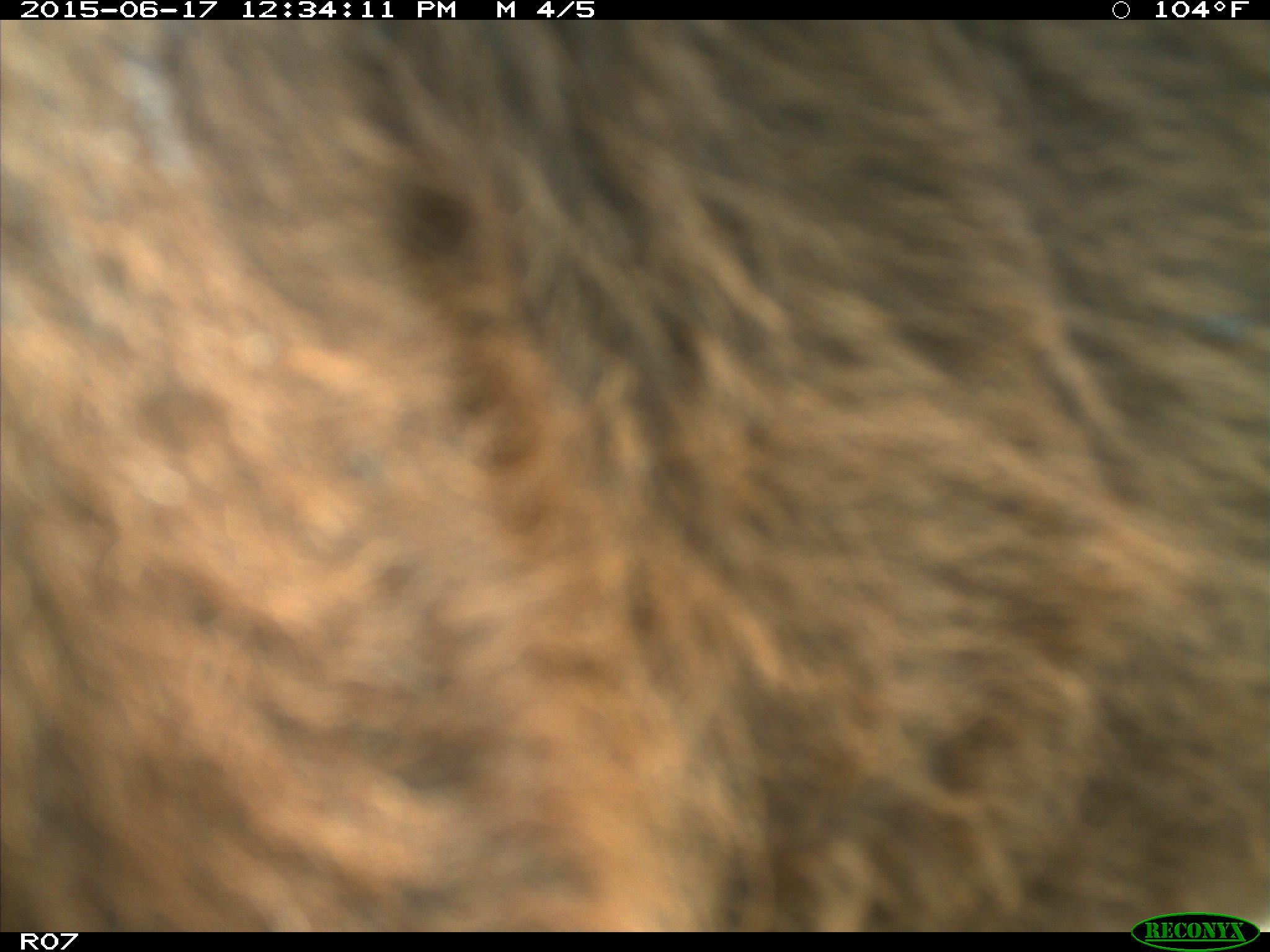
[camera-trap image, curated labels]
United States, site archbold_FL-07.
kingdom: Animalia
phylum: Chordata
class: Mammalia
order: Artiodactyla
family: Bovidae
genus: Bos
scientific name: Bos taurus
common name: domestic cow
Bos taurus (domestic cow).